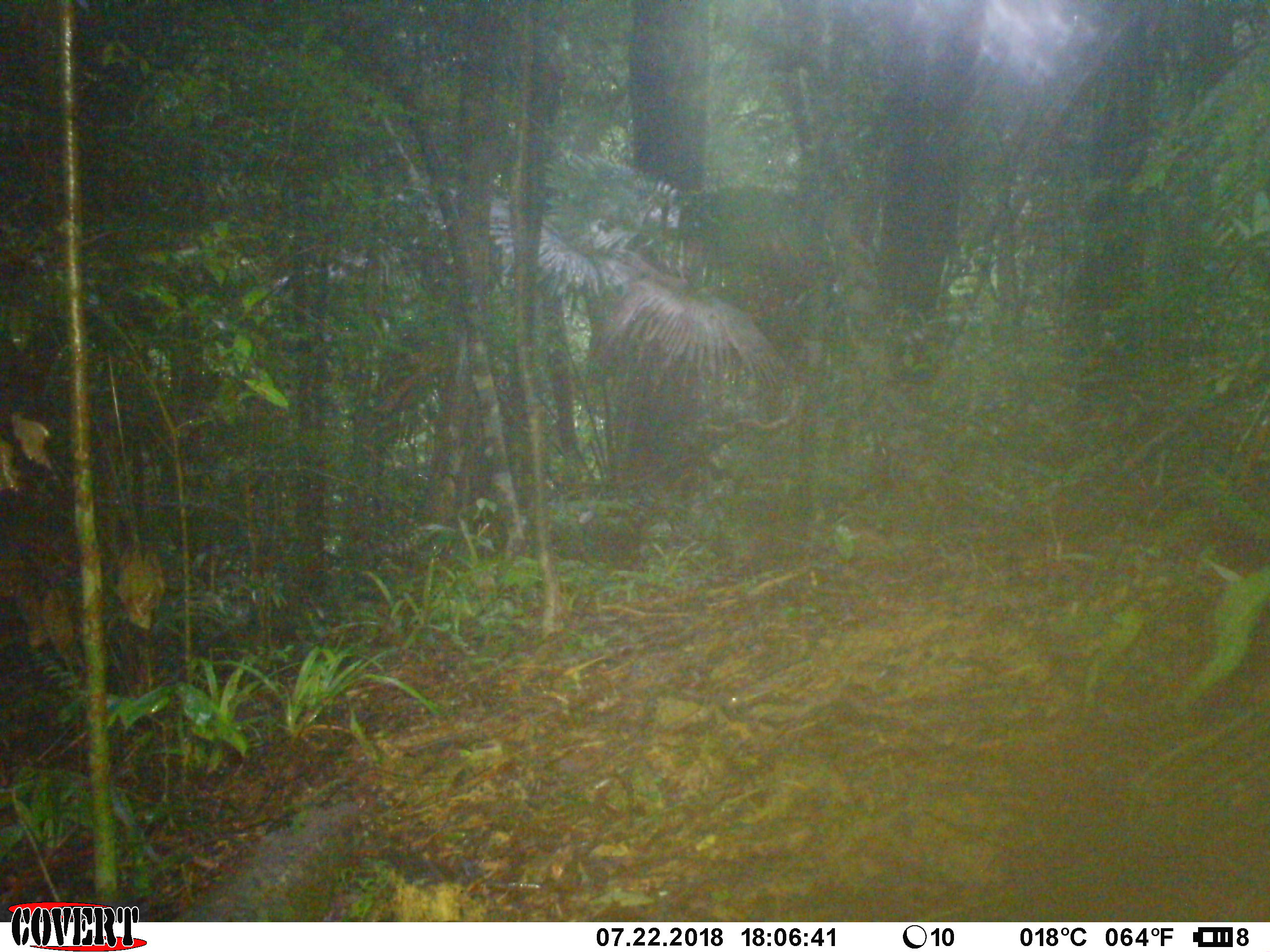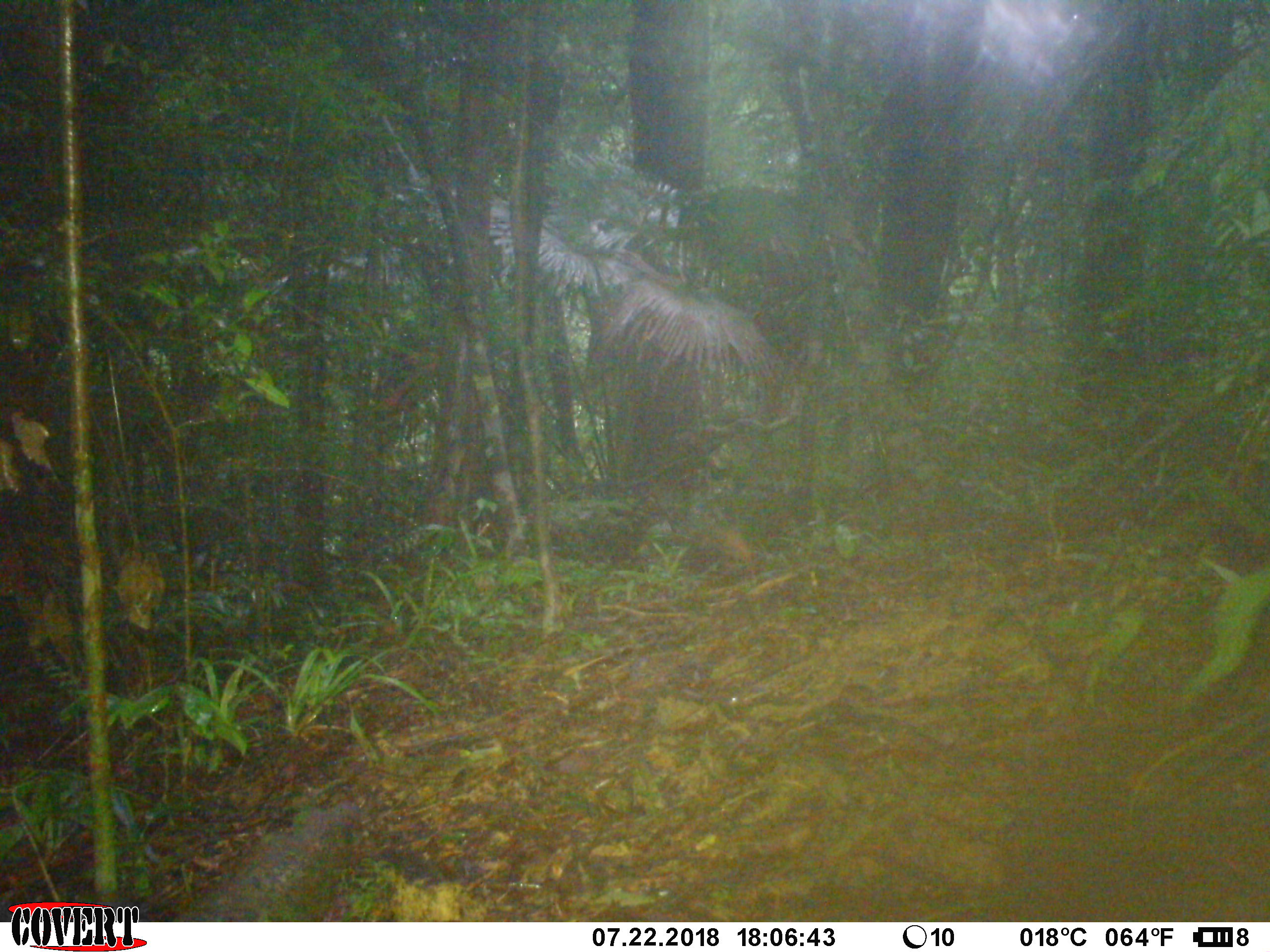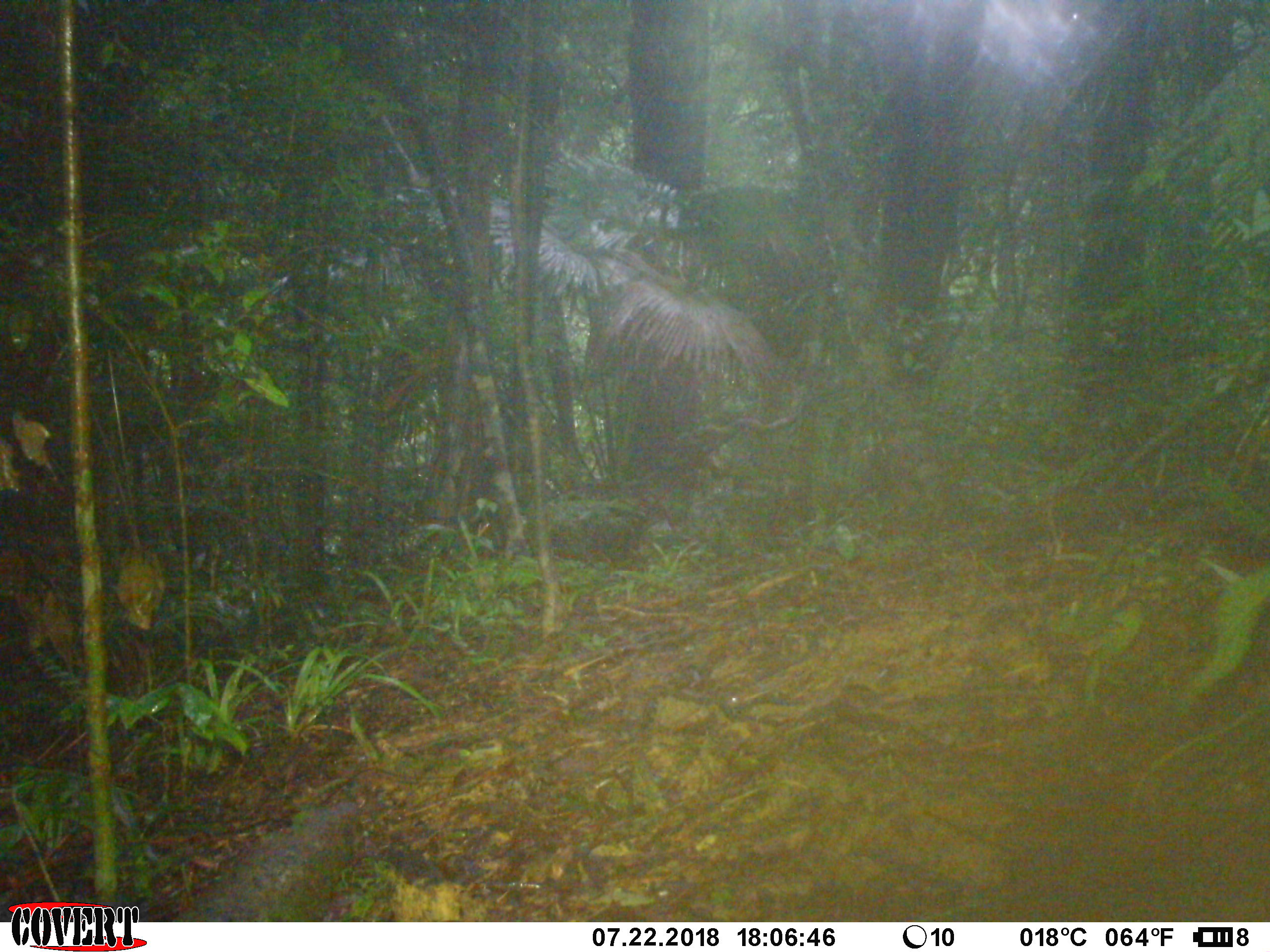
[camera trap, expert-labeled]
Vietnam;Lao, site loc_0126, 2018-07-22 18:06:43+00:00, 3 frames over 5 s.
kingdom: Animalia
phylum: Chordata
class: Mammalia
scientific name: Mammalia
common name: mammal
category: unidentified small mammal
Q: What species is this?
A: Unidentified small mammal (mammal) (Mammalia).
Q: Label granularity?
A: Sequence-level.